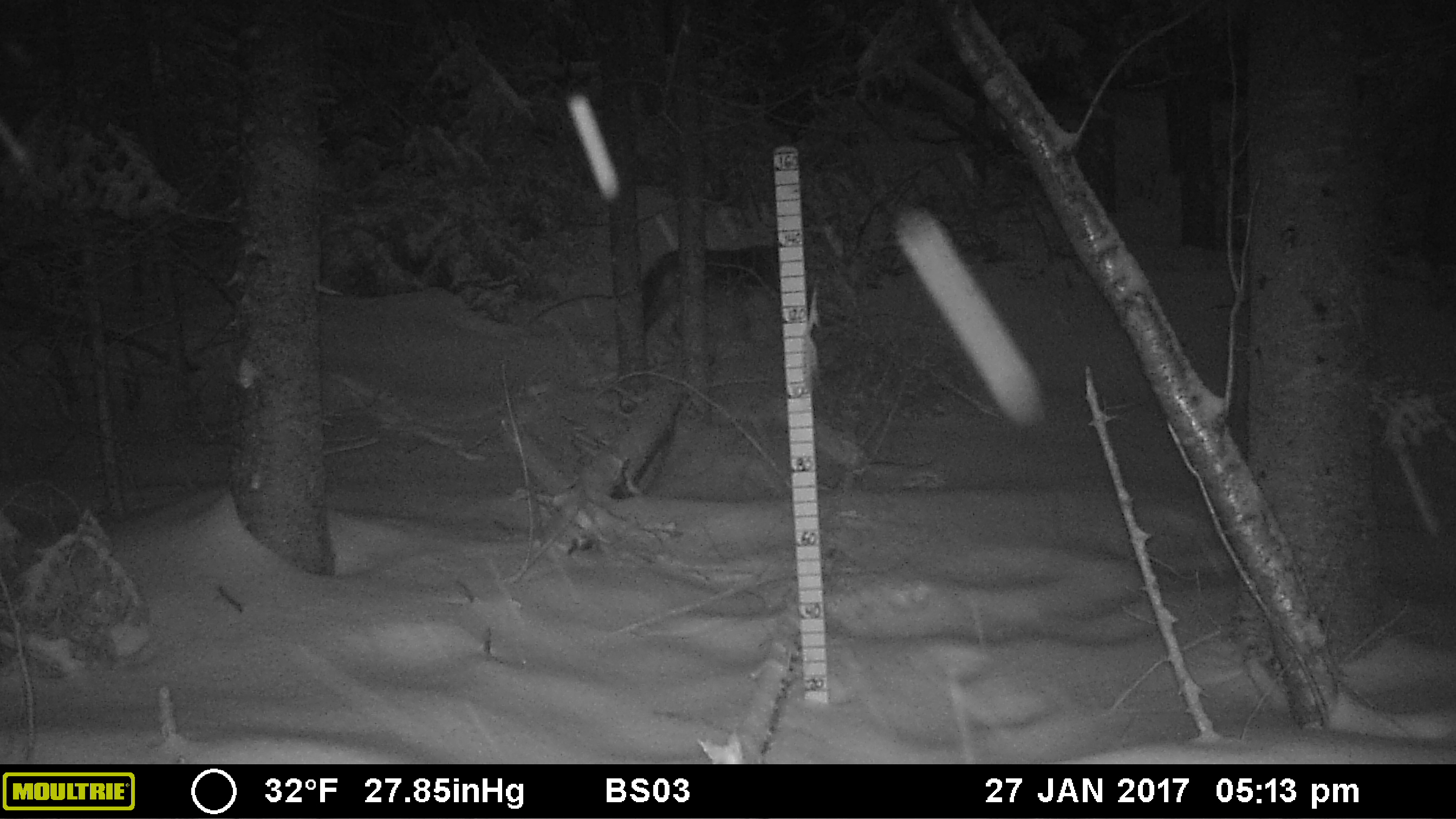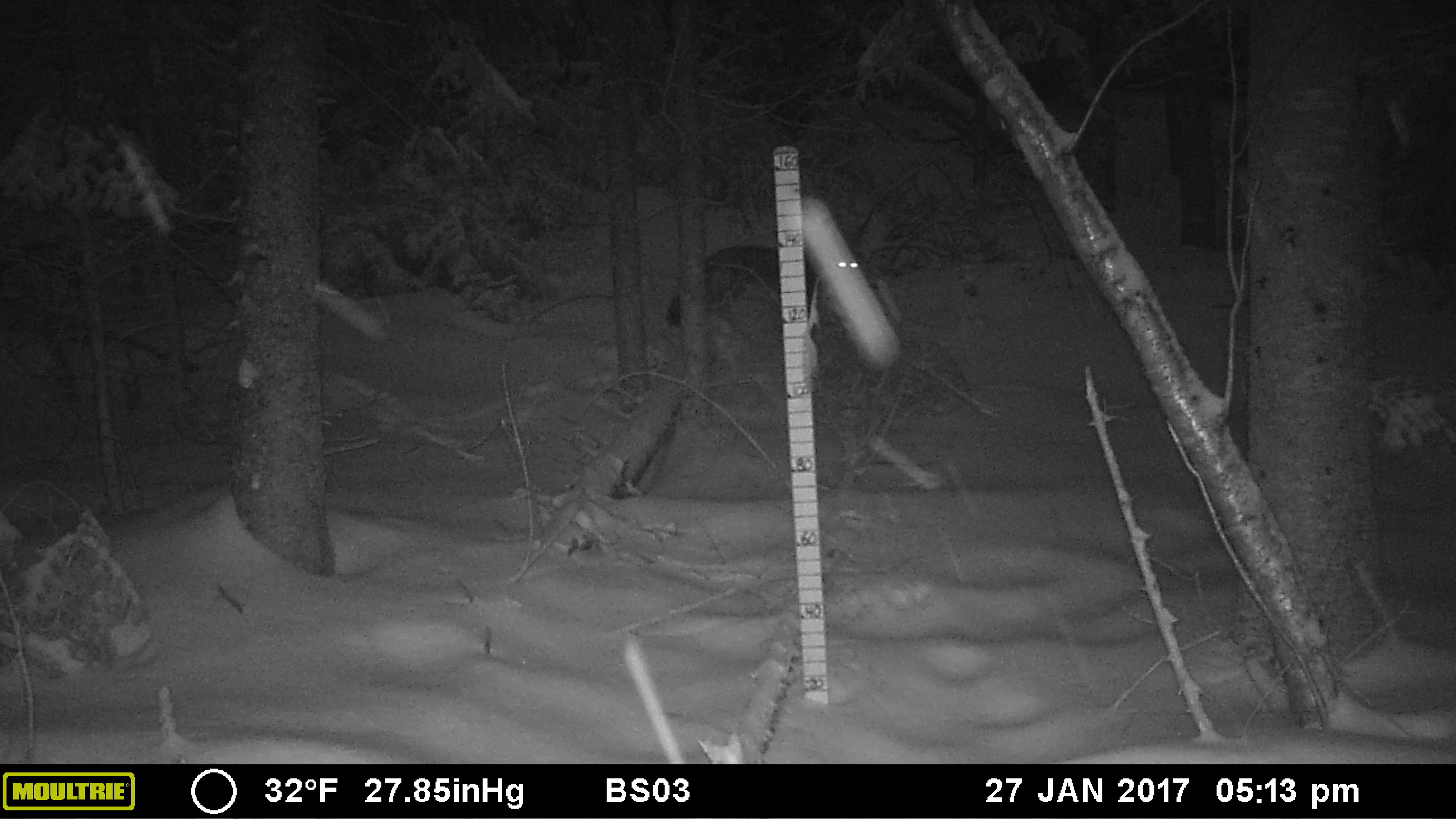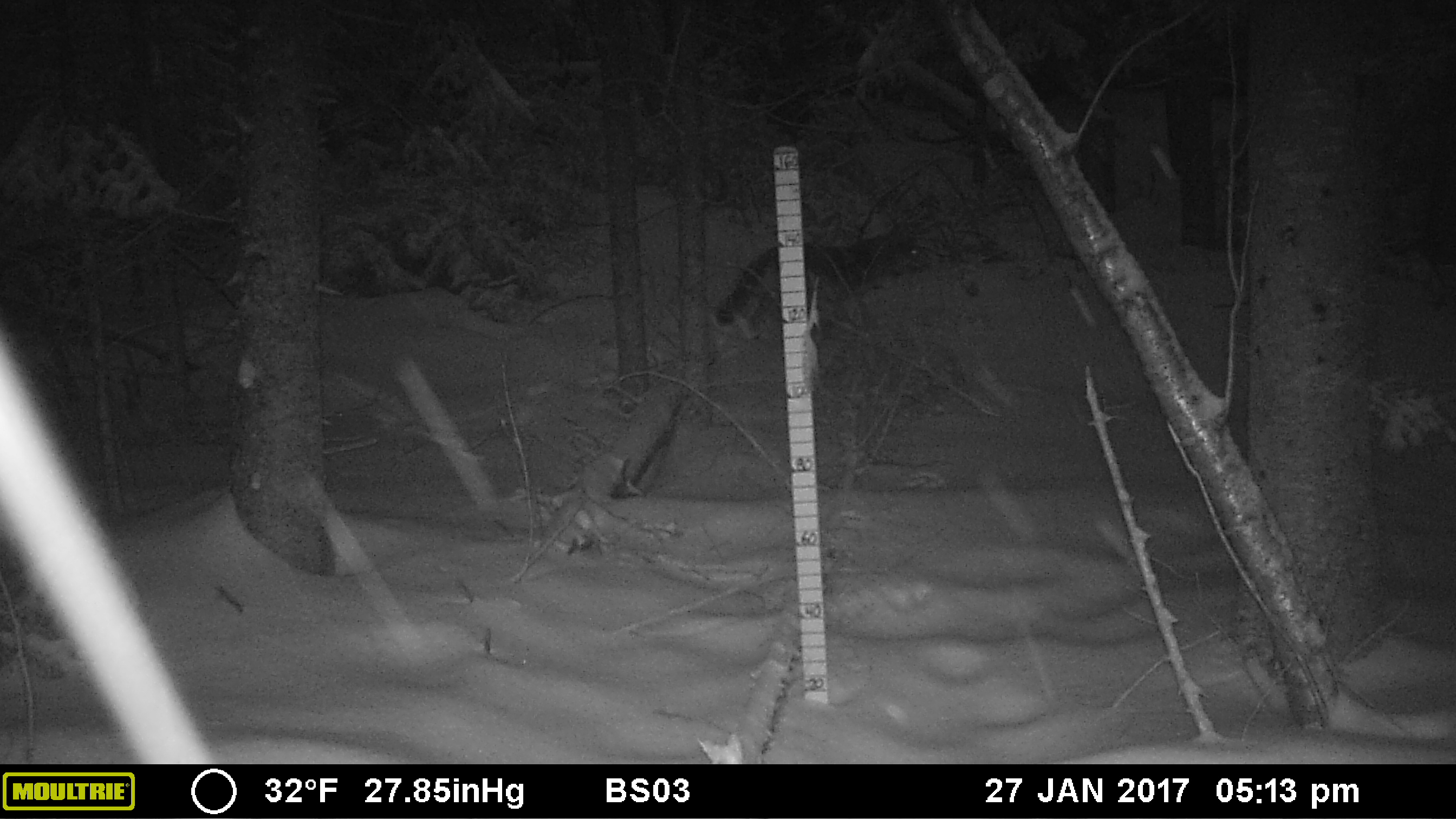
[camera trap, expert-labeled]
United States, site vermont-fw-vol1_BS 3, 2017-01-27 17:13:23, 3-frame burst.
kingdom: Animalia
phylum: Chordata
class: Mammalia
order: Carnivora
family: Canidae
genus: Canis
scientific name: Canis latrans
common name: coyote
Coyote (Canis latrans).